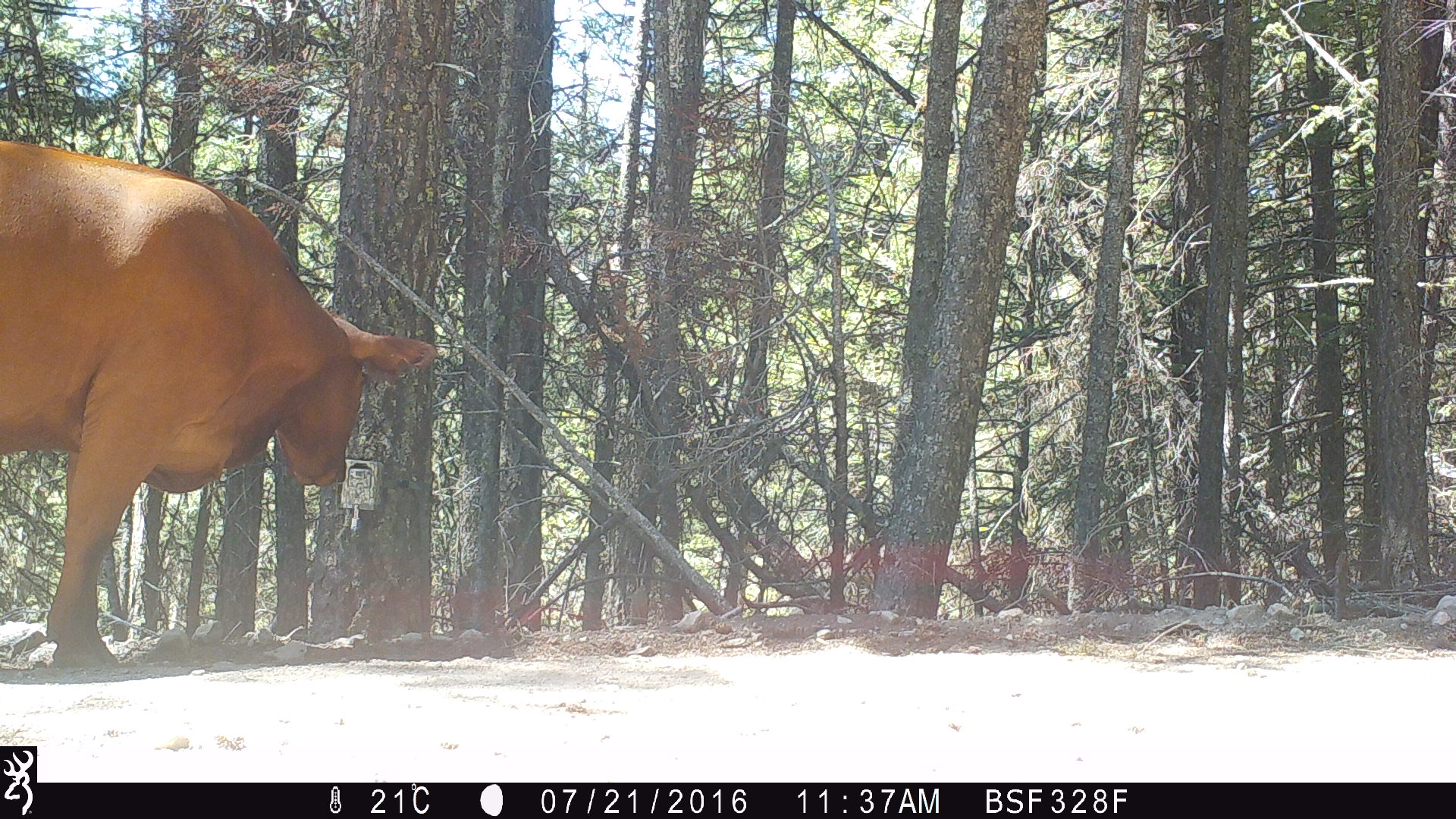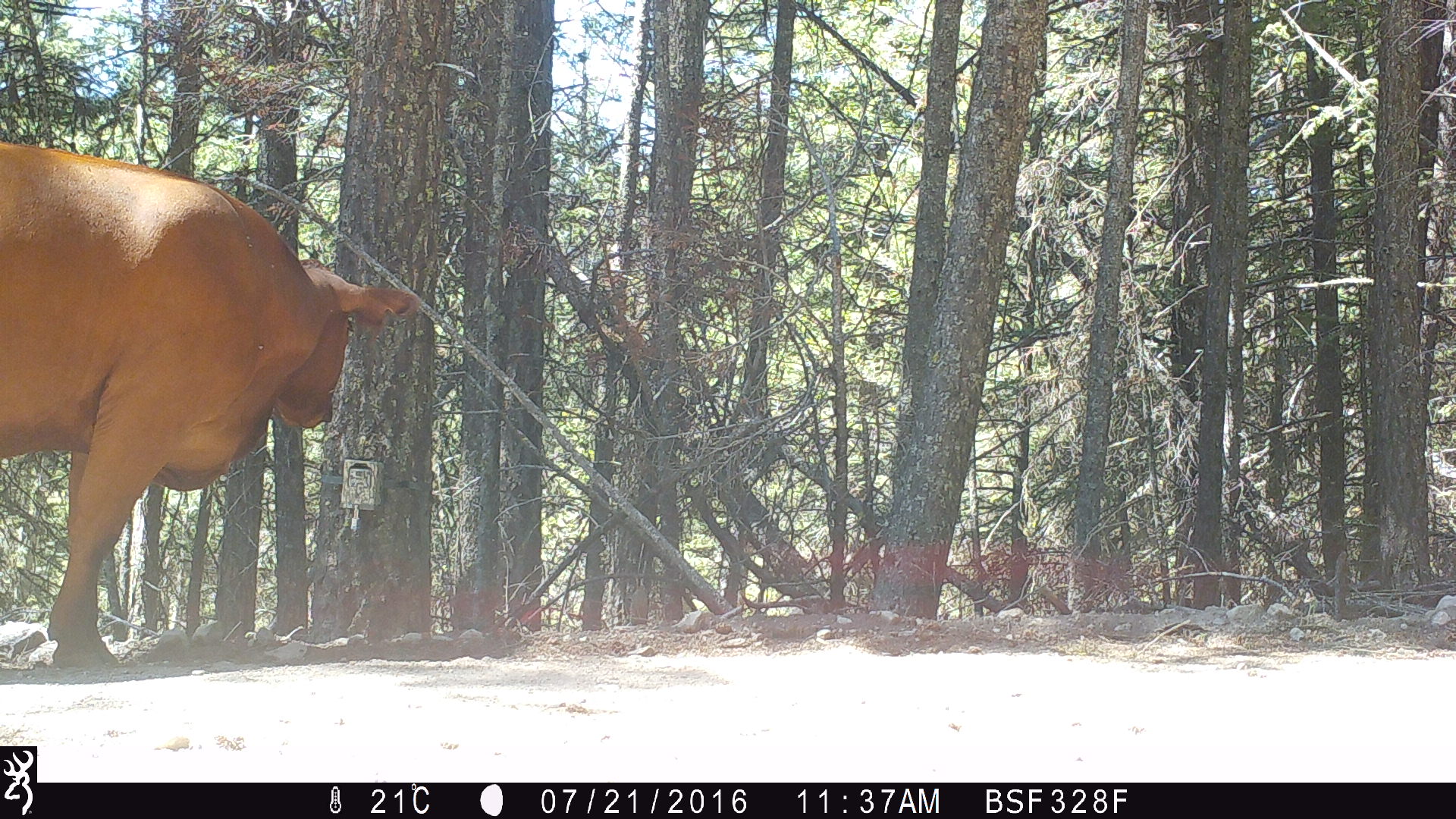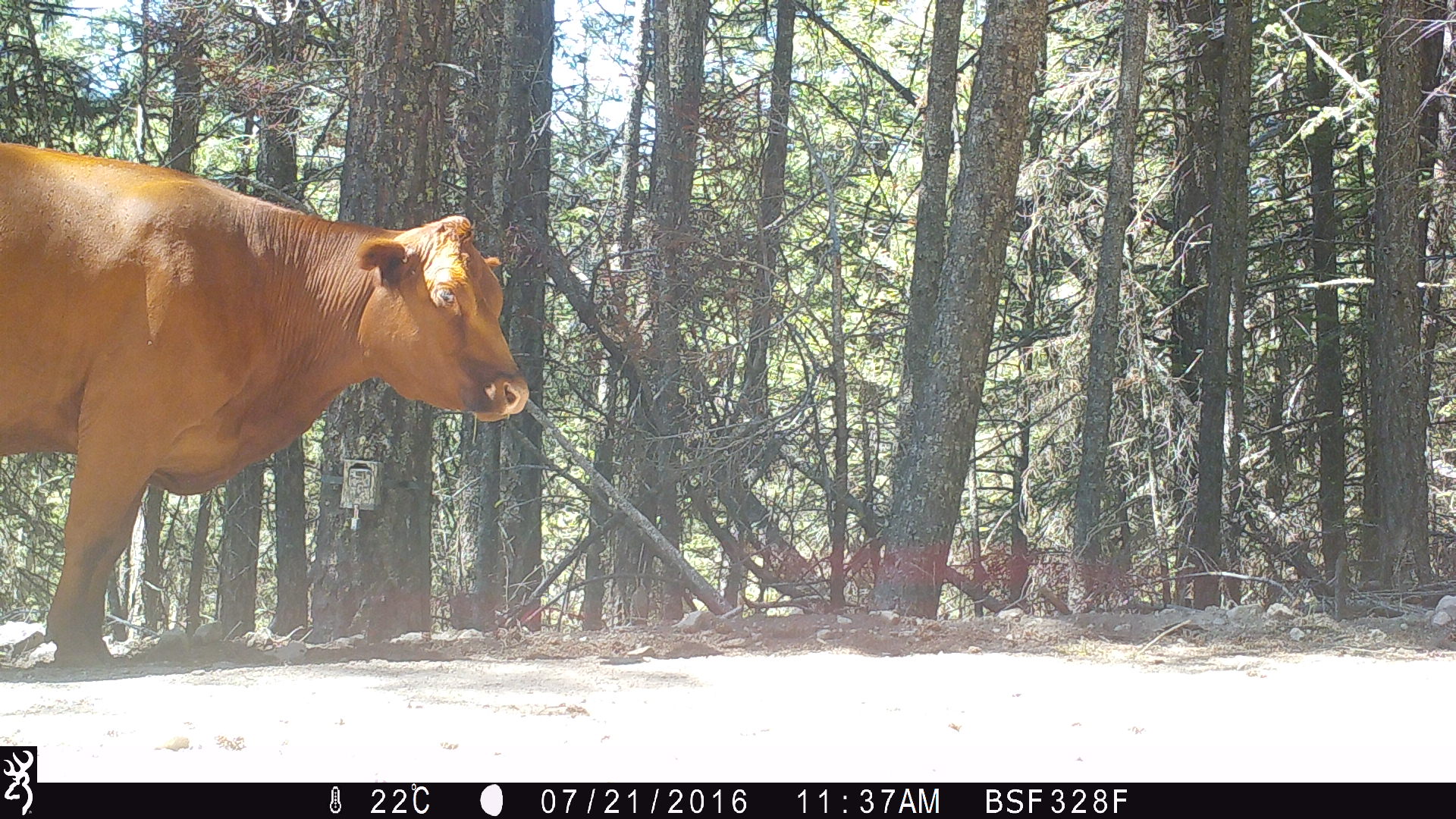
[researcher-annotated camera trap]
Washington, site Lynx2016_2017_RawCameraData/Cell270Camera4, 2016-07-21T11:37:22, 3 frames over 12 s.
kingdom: Animalia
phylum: Chordata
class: Mammalia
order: Artiodactyla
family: Bovidae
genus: Bos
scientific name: Bos taurus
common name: domestic cattle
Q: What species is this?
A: Domestic cattle (Bos taurus).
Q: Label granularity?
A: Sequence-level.